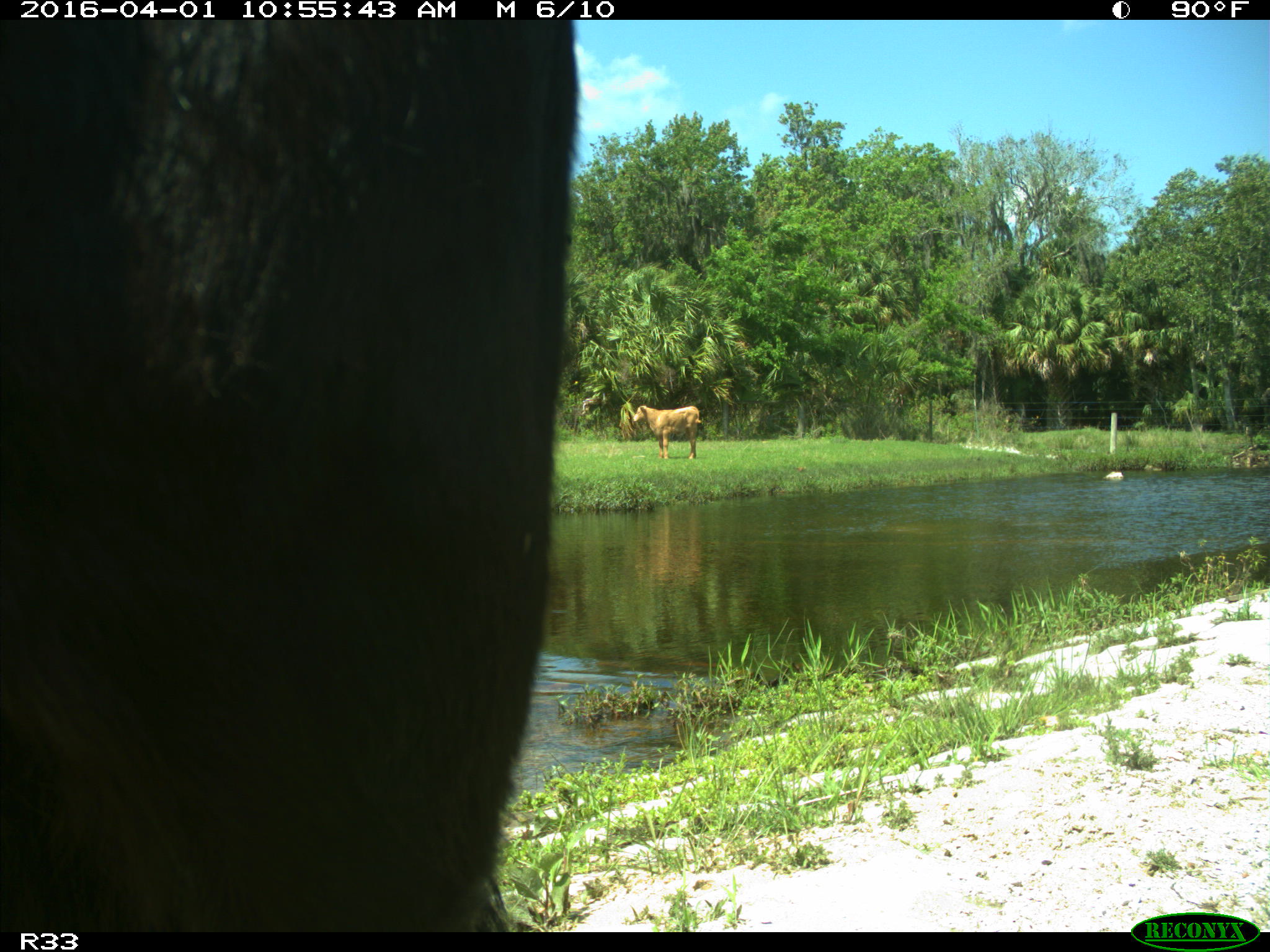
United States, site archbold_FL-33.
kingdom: Animalia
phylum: Chordata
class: Mammalia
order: Artiodactyla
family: Bovidae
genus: Bos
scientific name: Bos taurus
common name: domestic cow